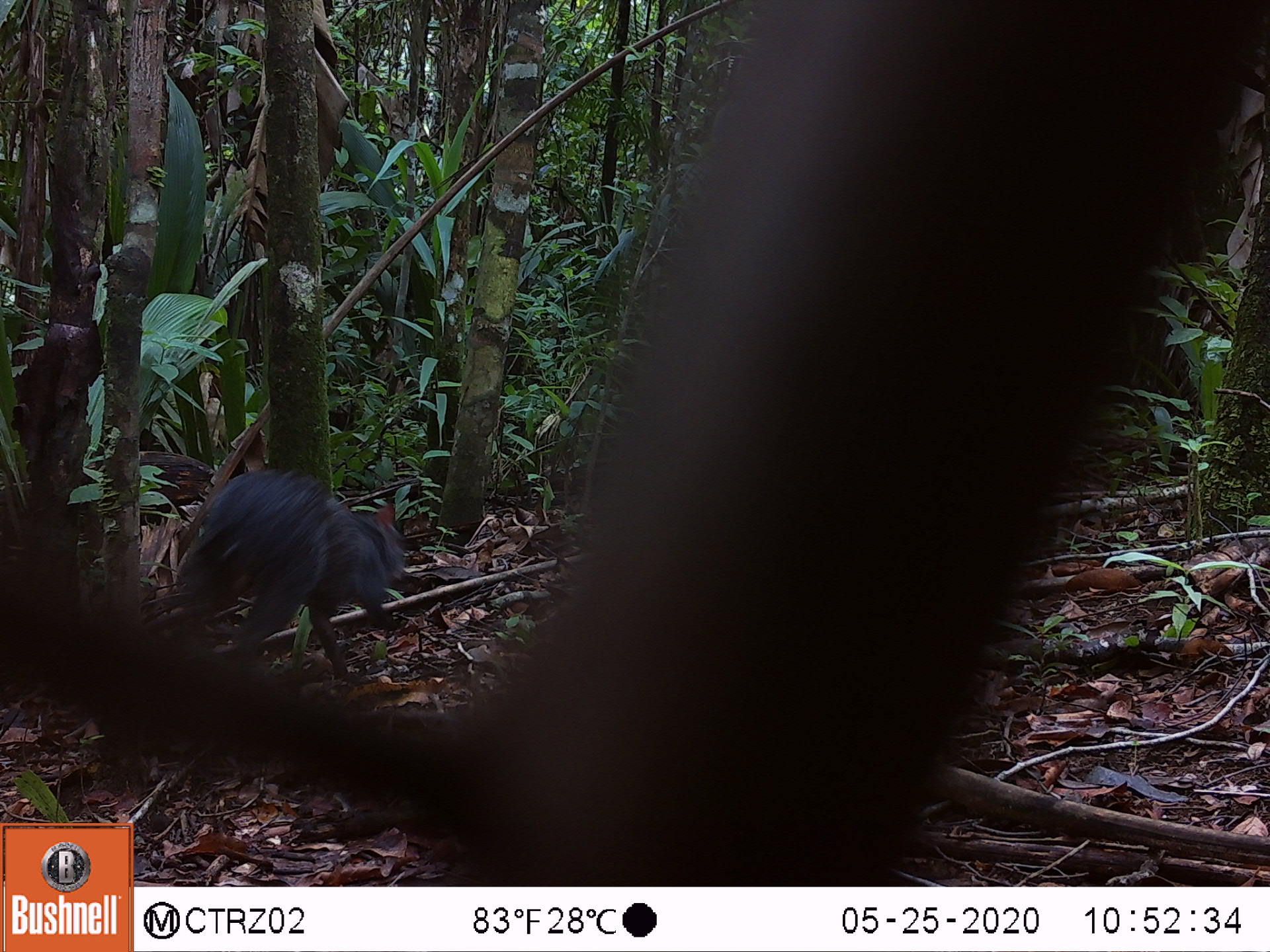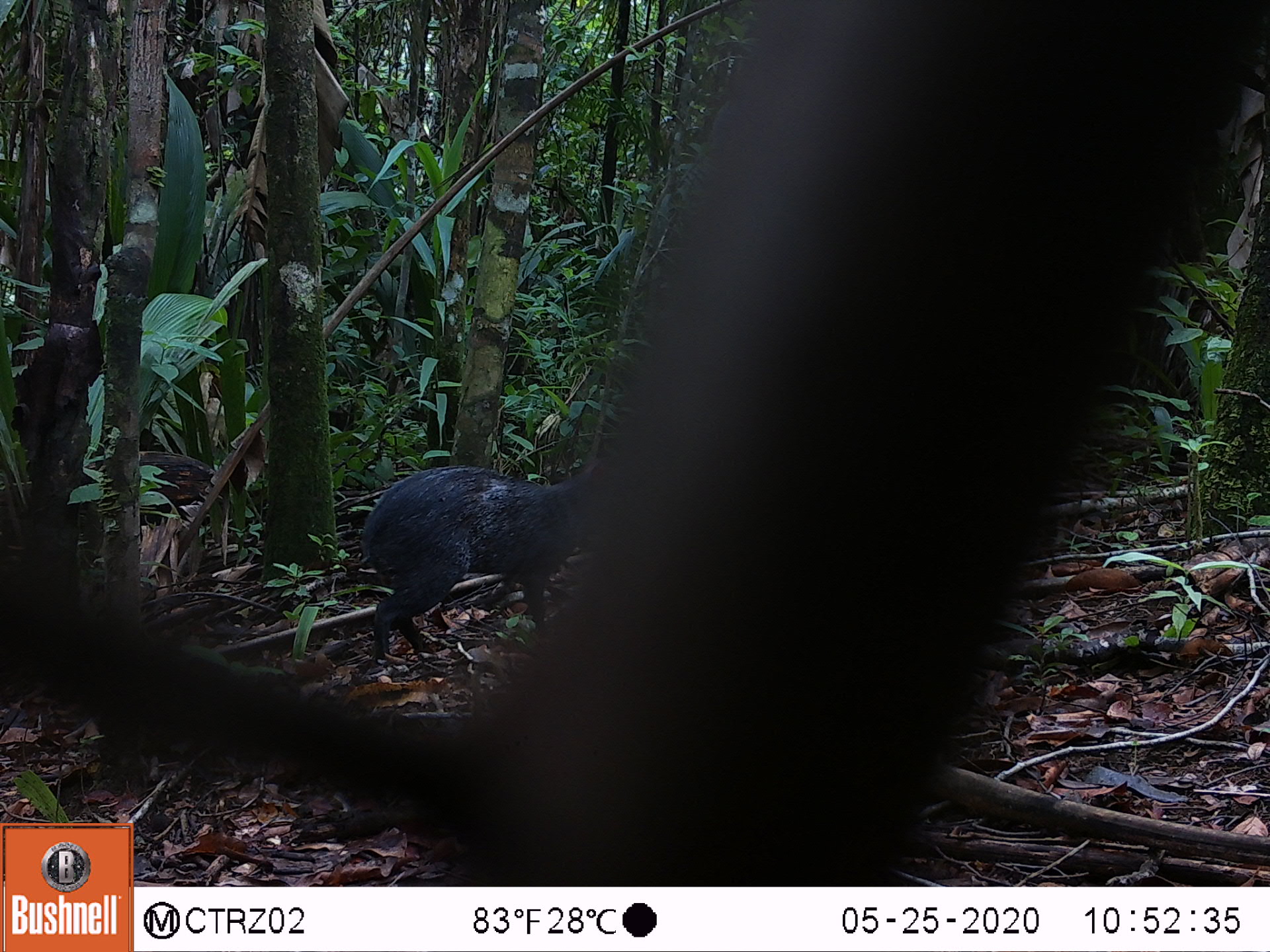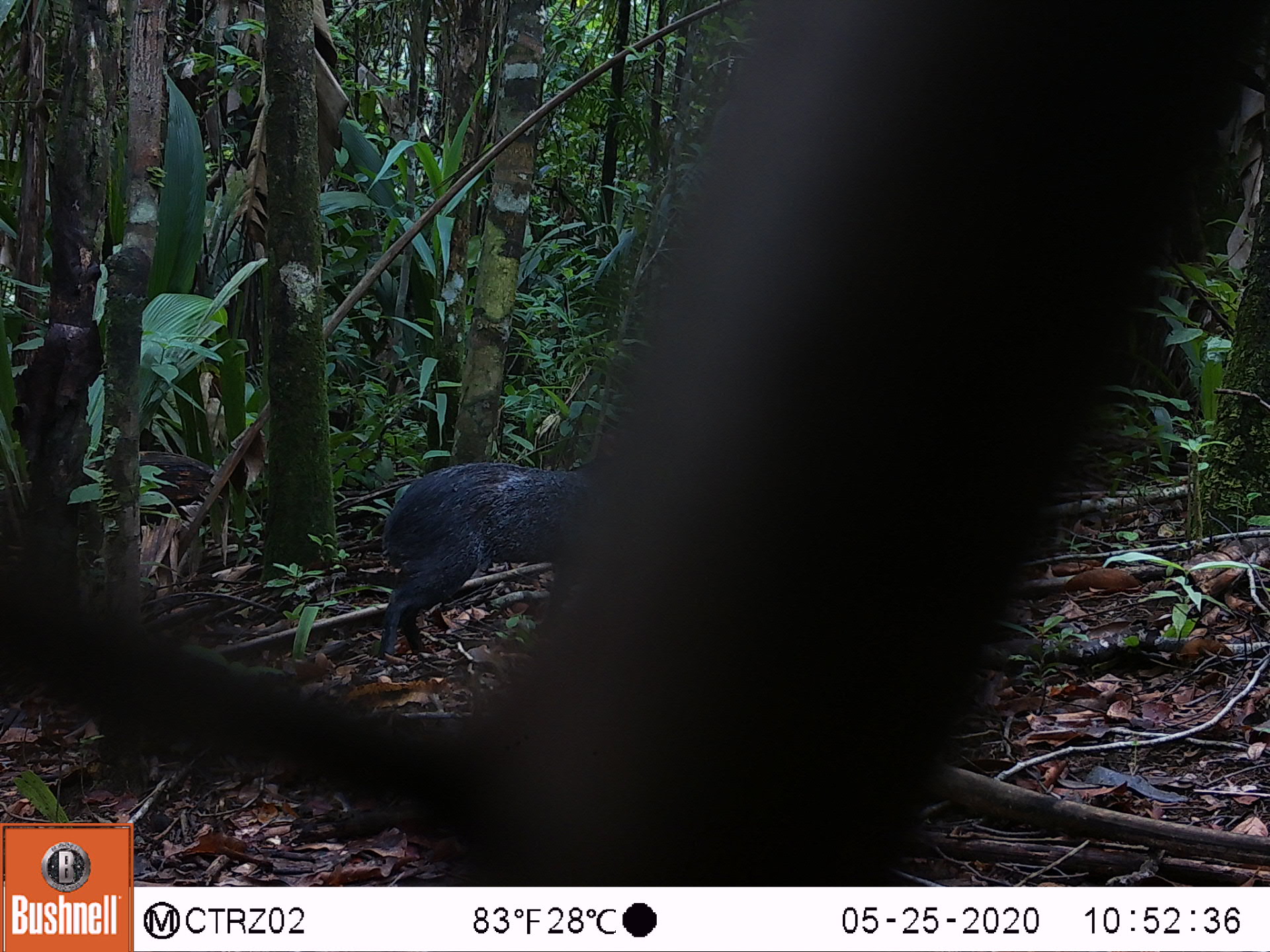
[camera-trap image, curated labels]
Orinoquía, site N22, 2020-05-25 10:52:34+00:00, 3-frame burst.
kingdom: Animalia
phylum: Chordata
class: Mammalia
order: Rodentia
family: Dasyproctidae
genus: Dasyprocta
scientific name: Dasyprocta fuliginosa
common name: black agouti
Black agouti (Dasyprocta fuliginosa).